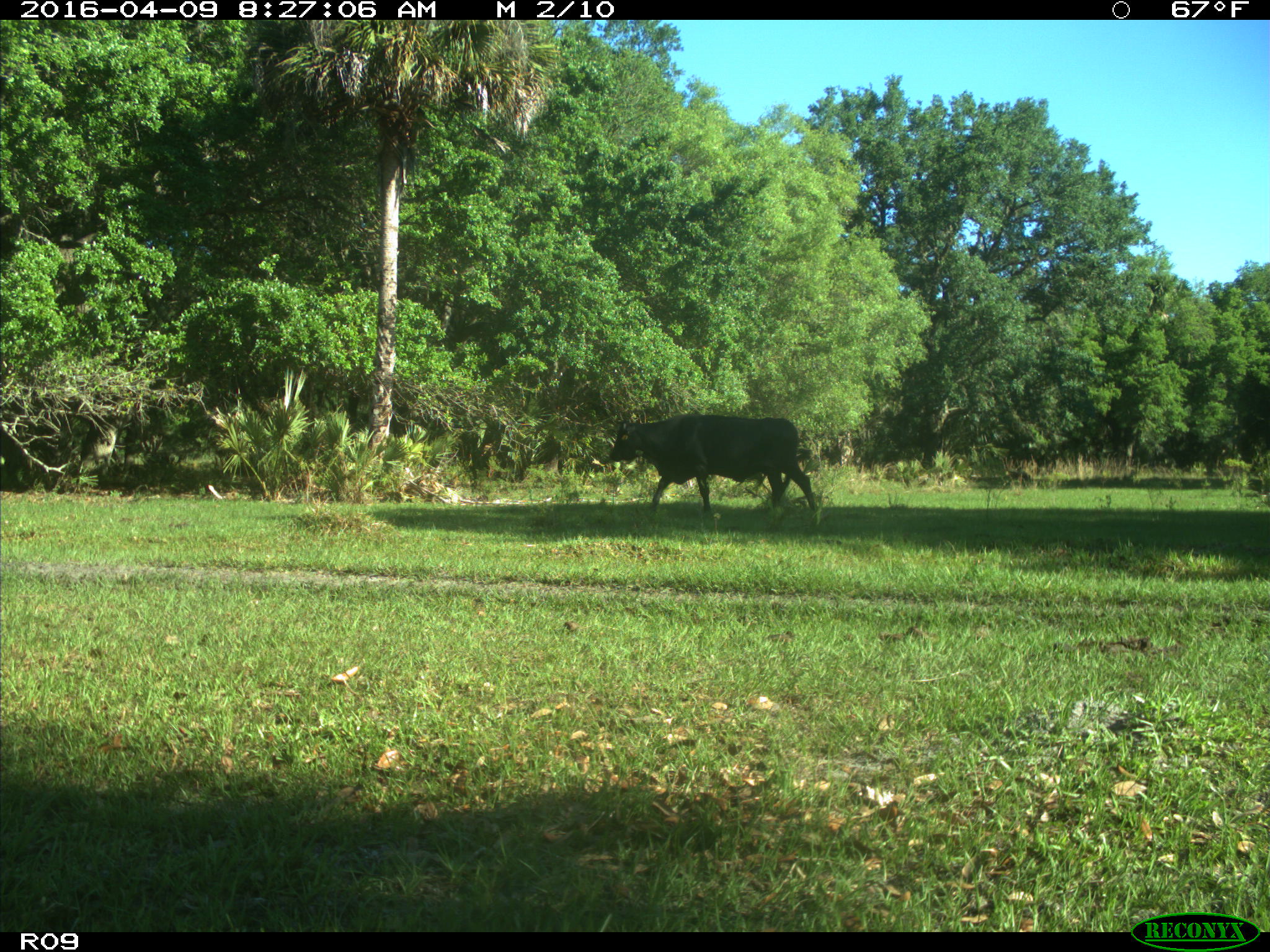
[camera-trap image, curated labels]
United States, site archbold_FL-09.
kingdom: Animalia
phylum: Chordata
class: Mammalia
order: Artiodactyla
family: Bovidae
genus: Bos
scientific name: Bos taurus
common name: domestic cow